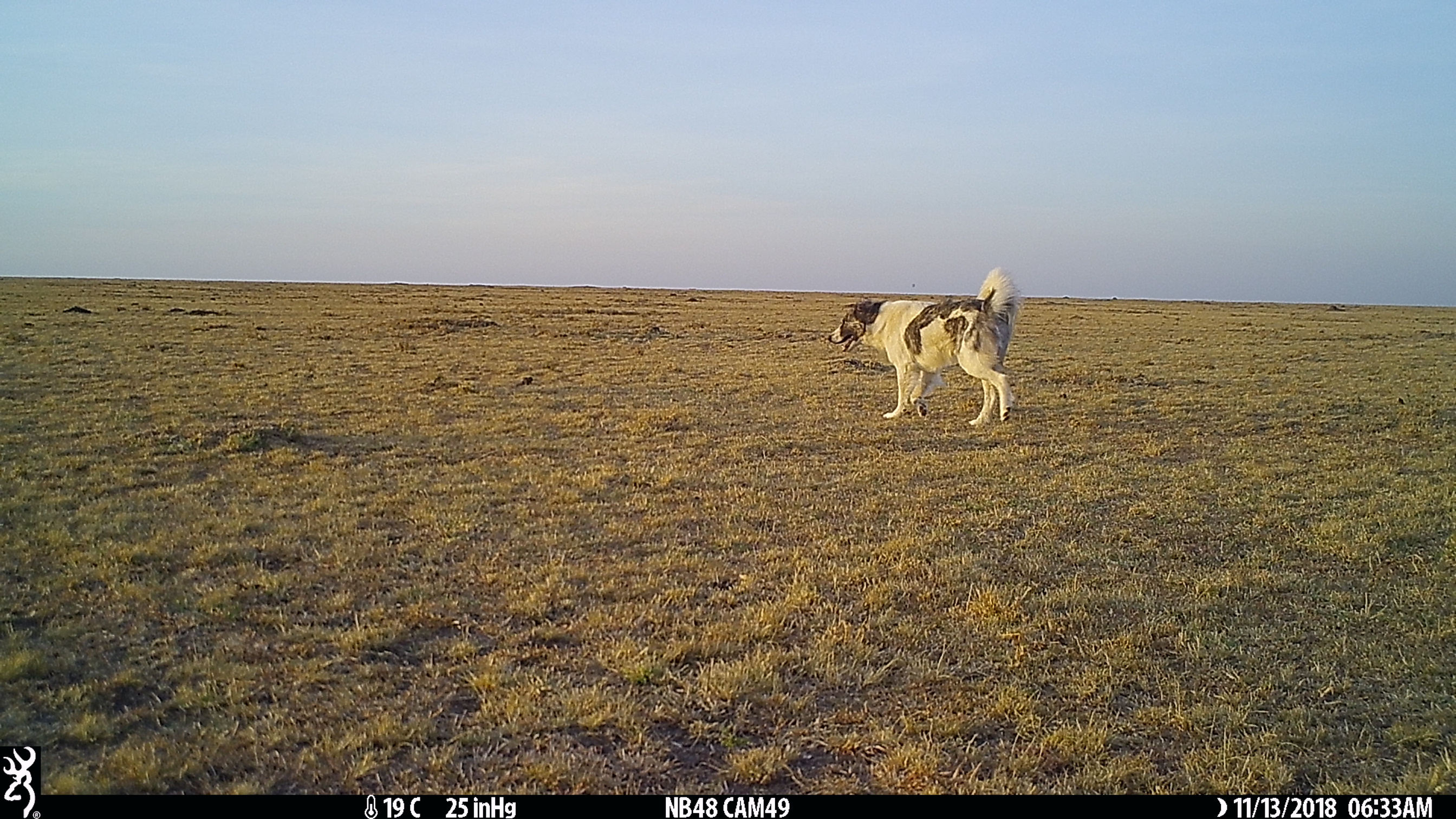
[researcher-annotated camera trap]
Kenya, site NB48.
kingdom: Animalia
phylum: Chordata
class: Mammalia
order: Carnivora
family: Canidae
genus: Canis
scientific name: Canis familiaris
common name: domestic dog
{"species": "domestic dog (Canis familiaris)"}